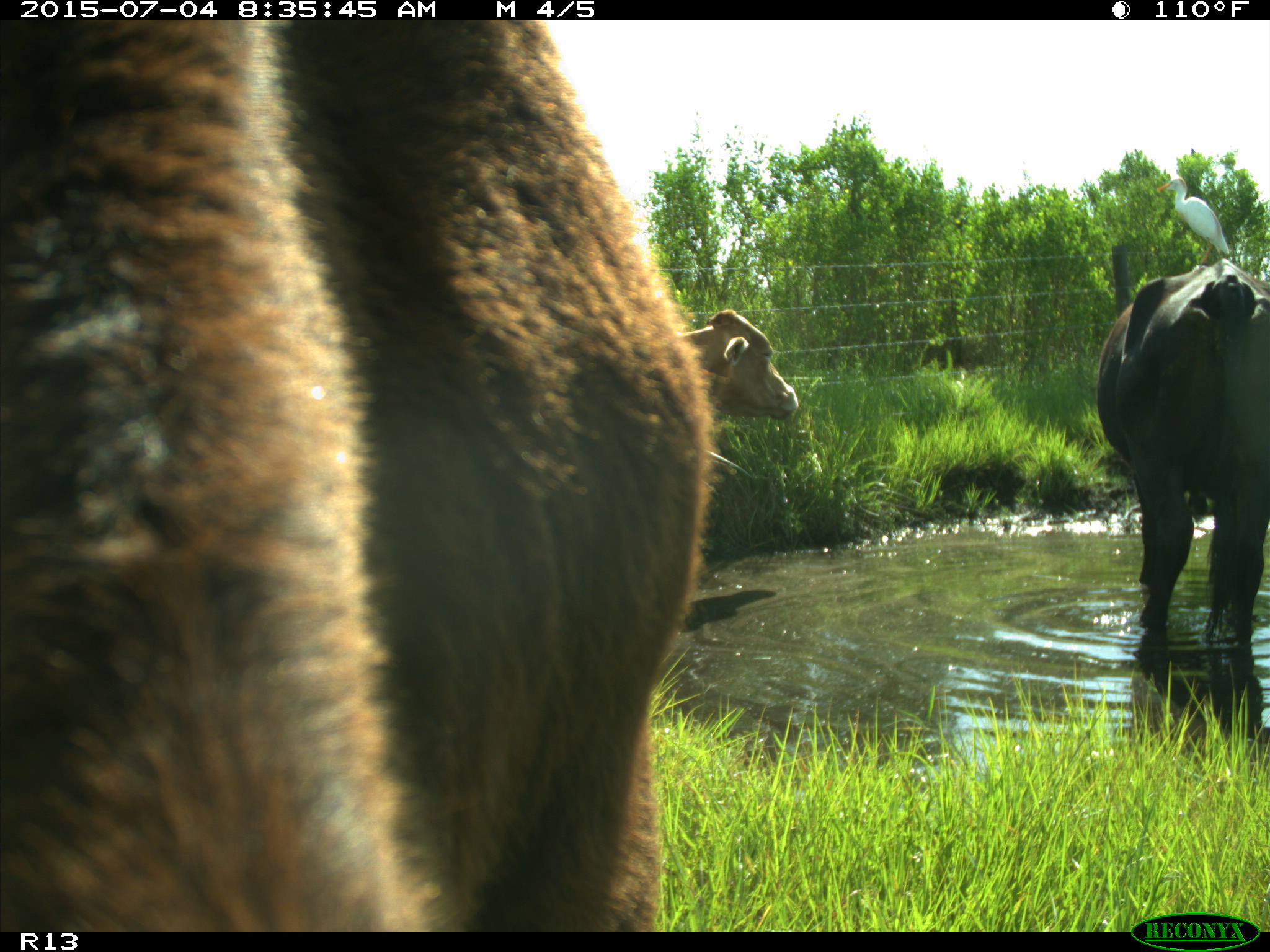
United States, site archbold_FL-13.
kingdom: Animalia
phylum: Chordata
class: Mammalia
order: Artiodactyla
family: Bovidae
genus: Bos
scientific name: Bos taurus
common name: domestic cow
Bos taurus (domestic cow).